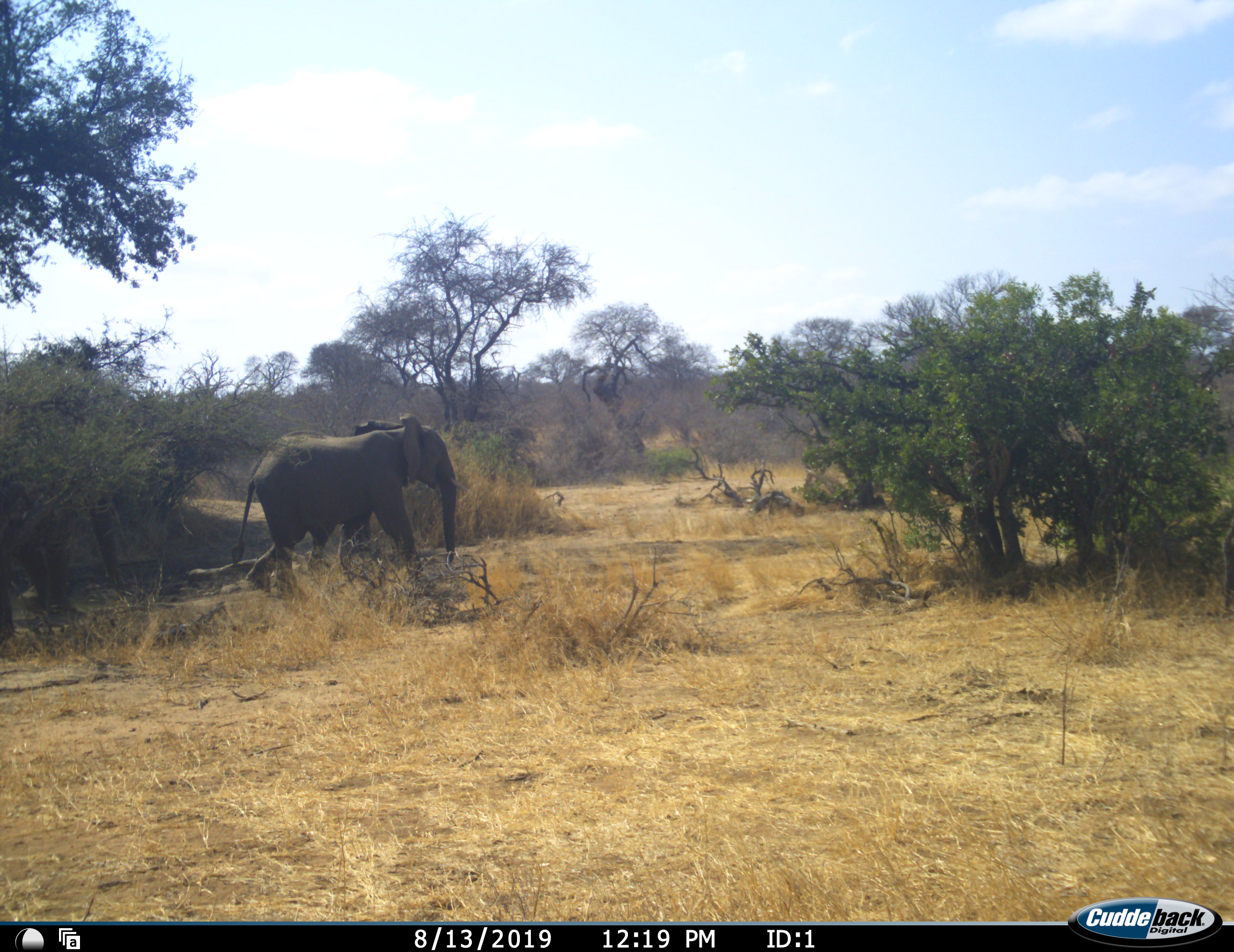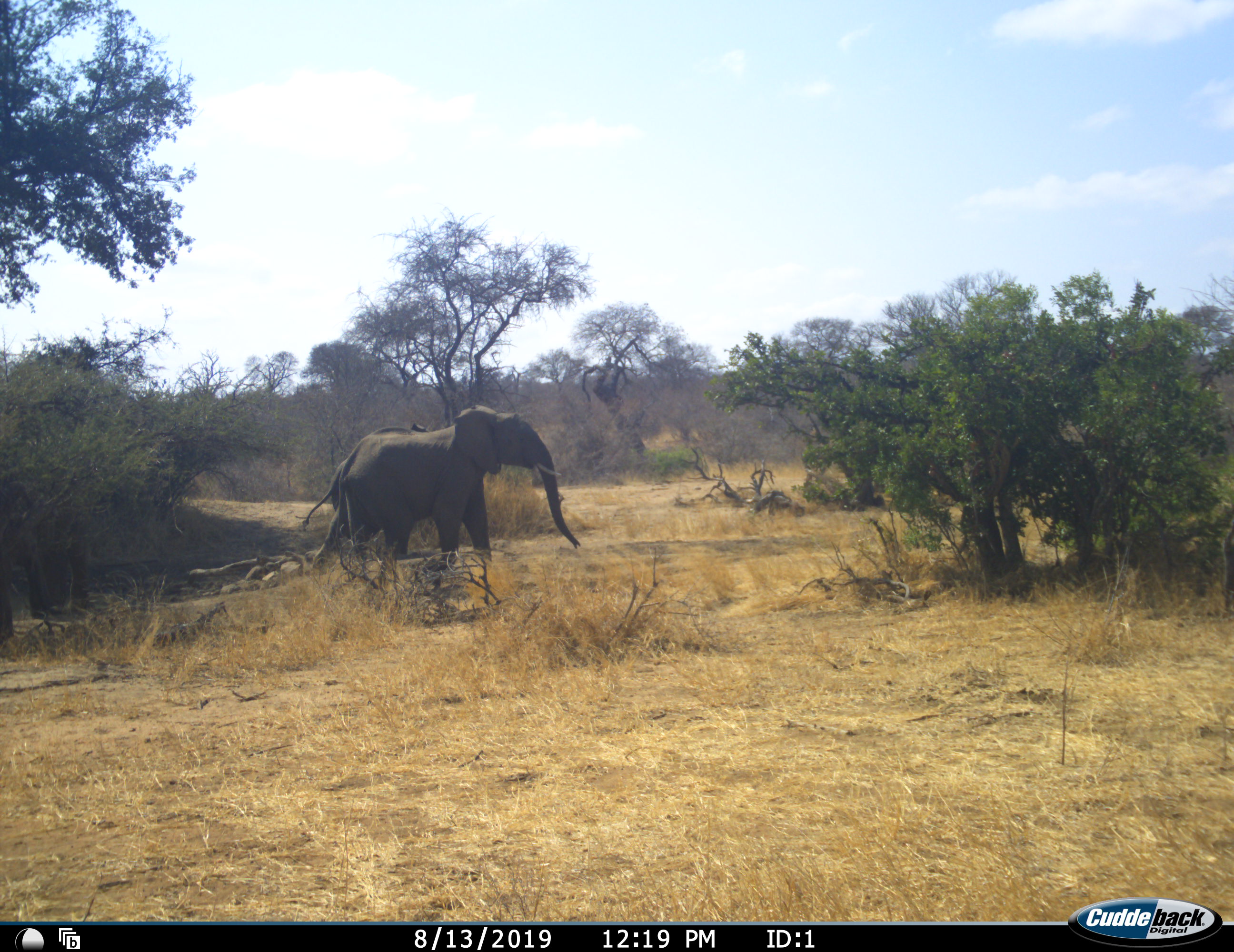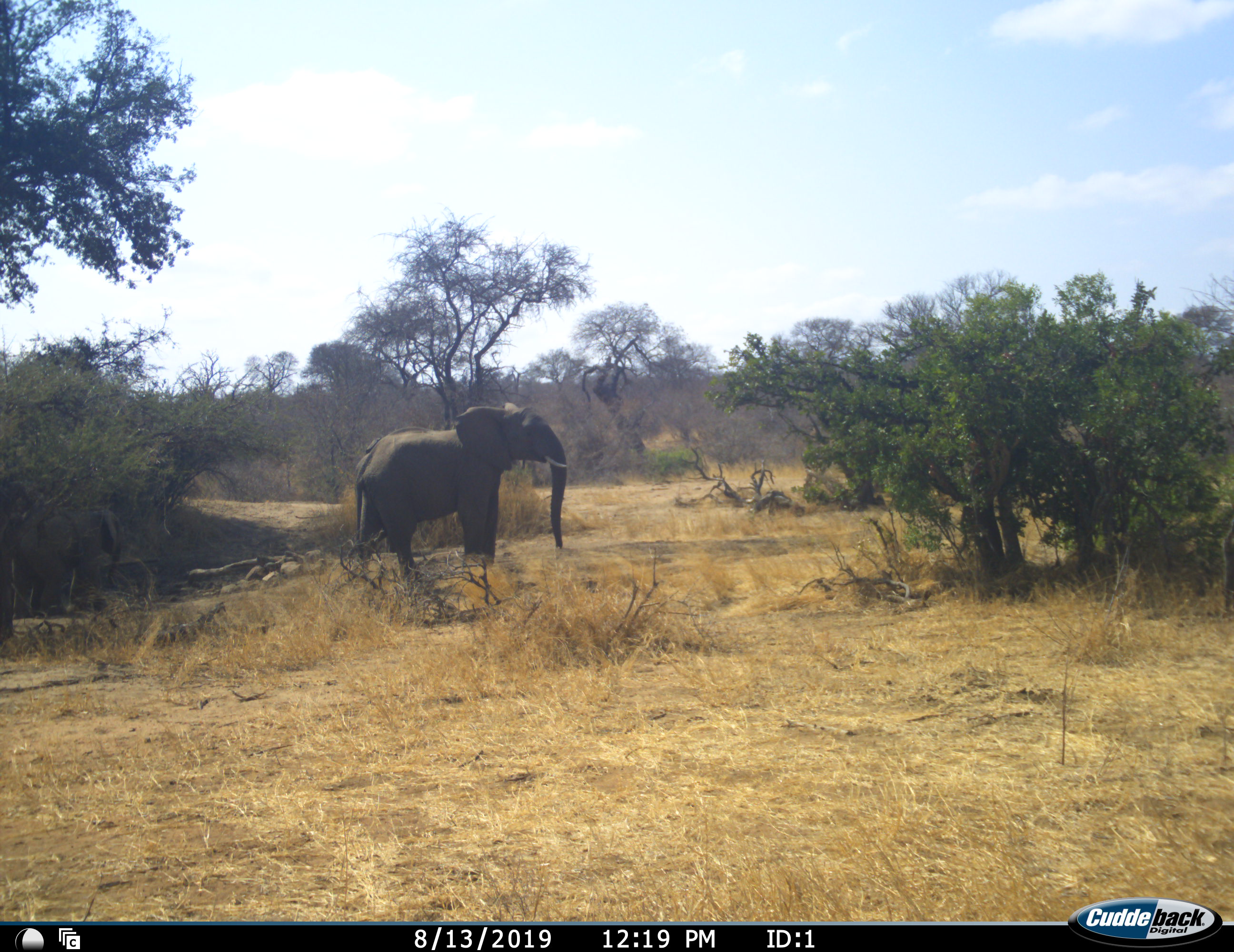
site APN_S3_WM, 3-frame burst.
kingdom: Animalia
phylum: Chordata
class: Mammalia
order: Proboscidea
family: Elephantidae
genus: Loxodonta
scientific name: Loxodonta africana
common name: african bush elephant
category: elephant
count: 2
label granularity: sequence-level